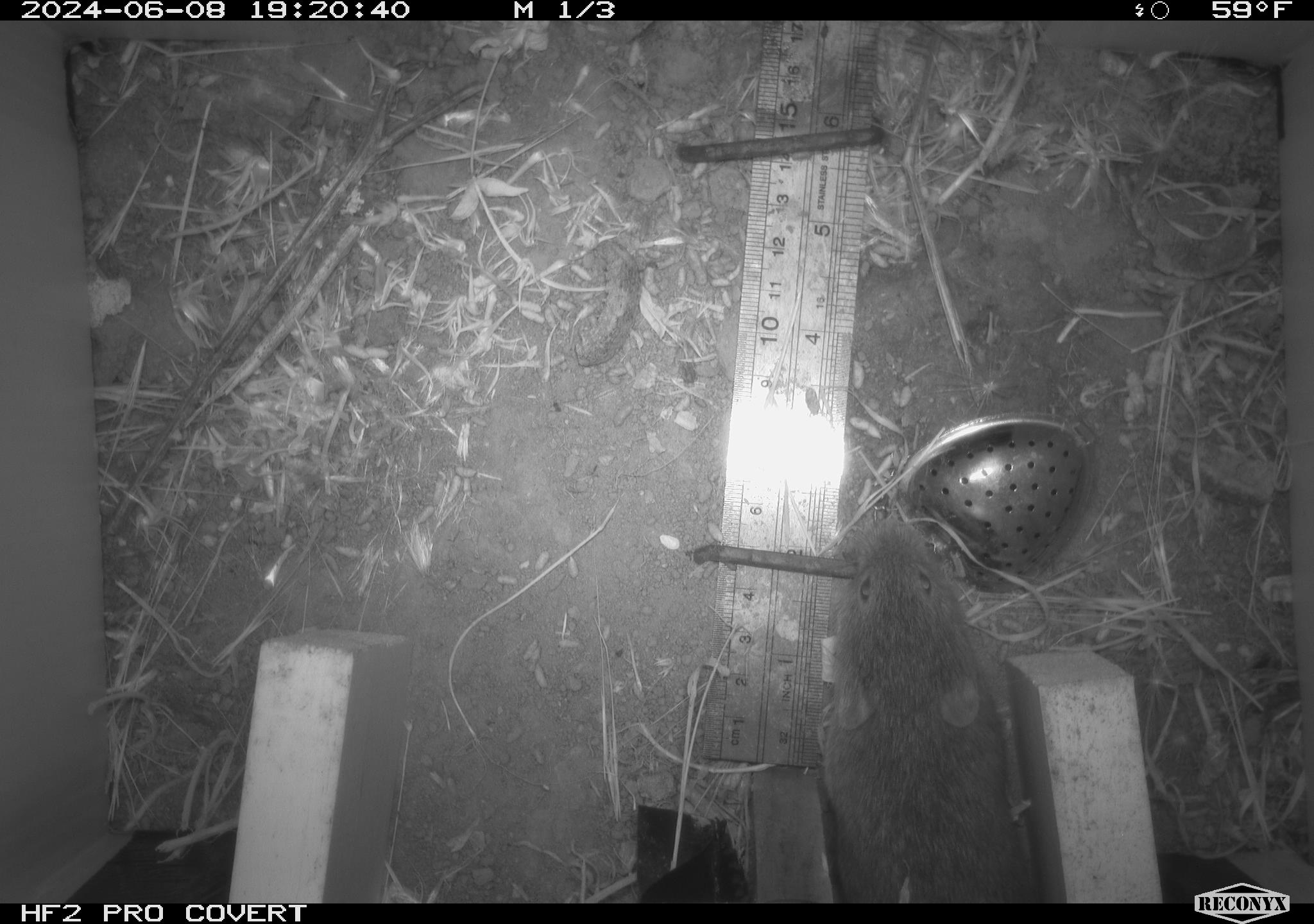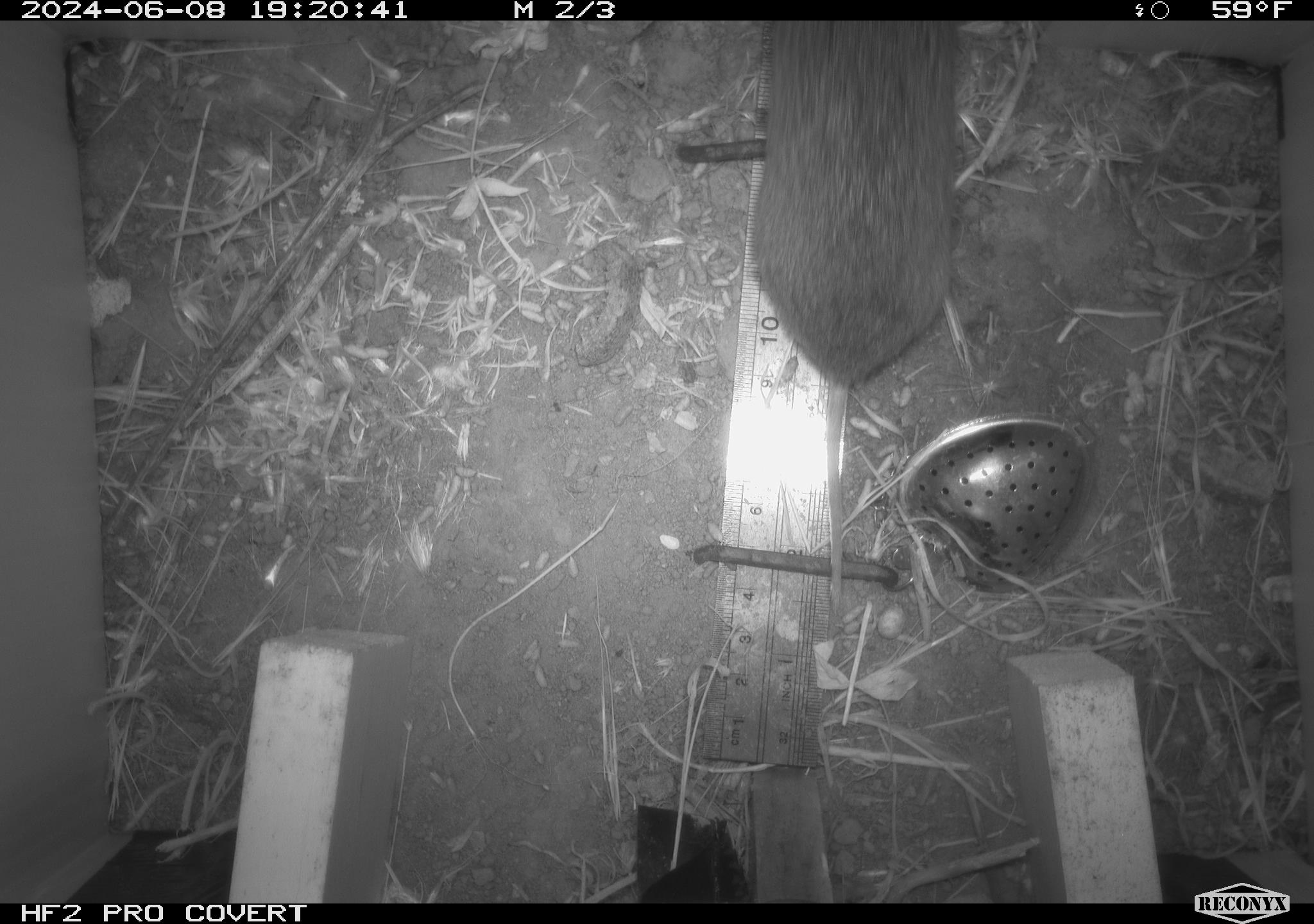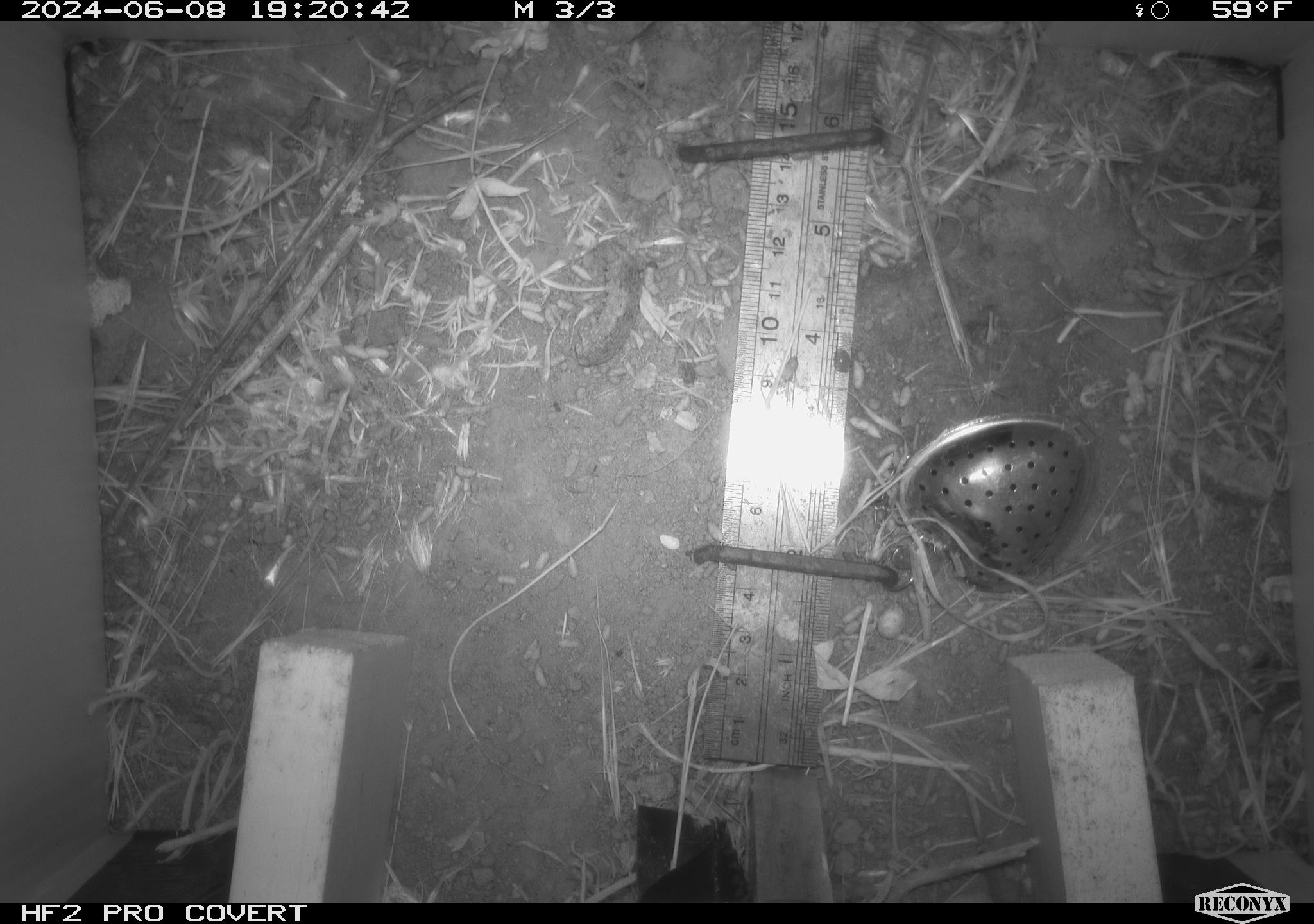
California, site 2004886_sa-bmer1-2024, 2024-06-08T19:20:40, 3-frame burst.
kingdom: Animalia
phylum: Chordata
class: Mammalia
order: Rodentia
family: Cricetidae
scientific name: Arvicolinae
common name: voles, lemmings, and muskrats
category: arvicolinae subfamily